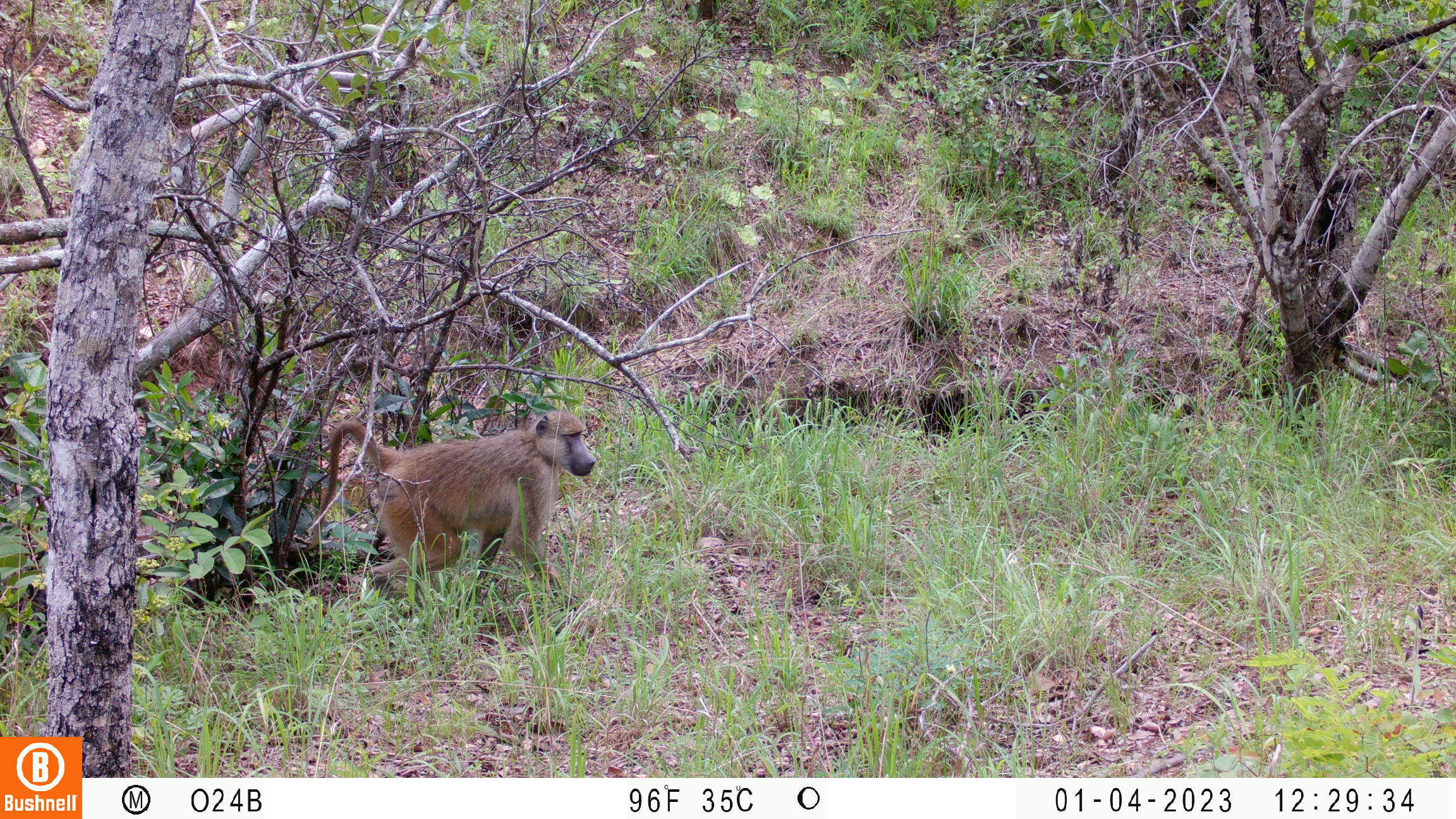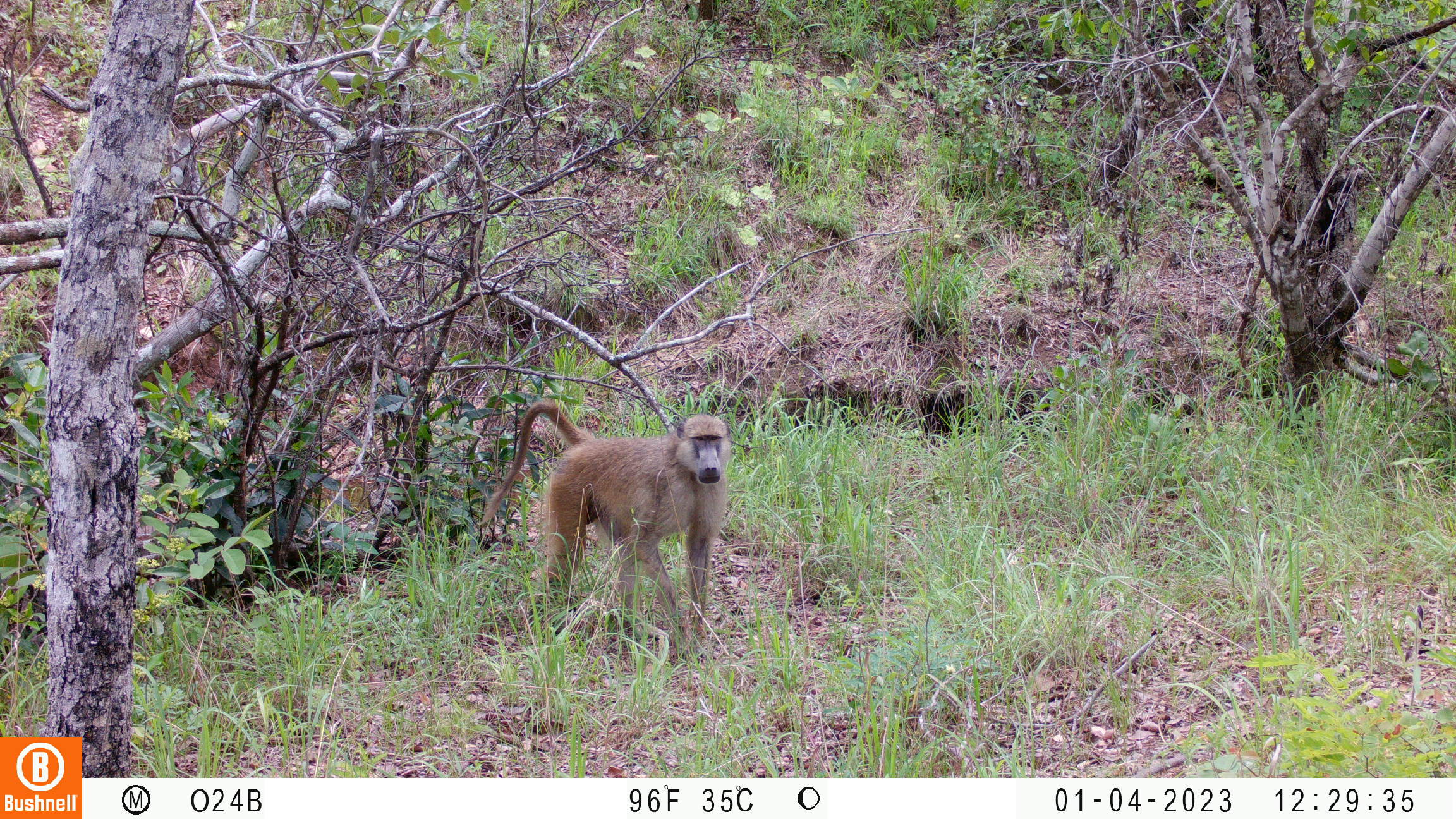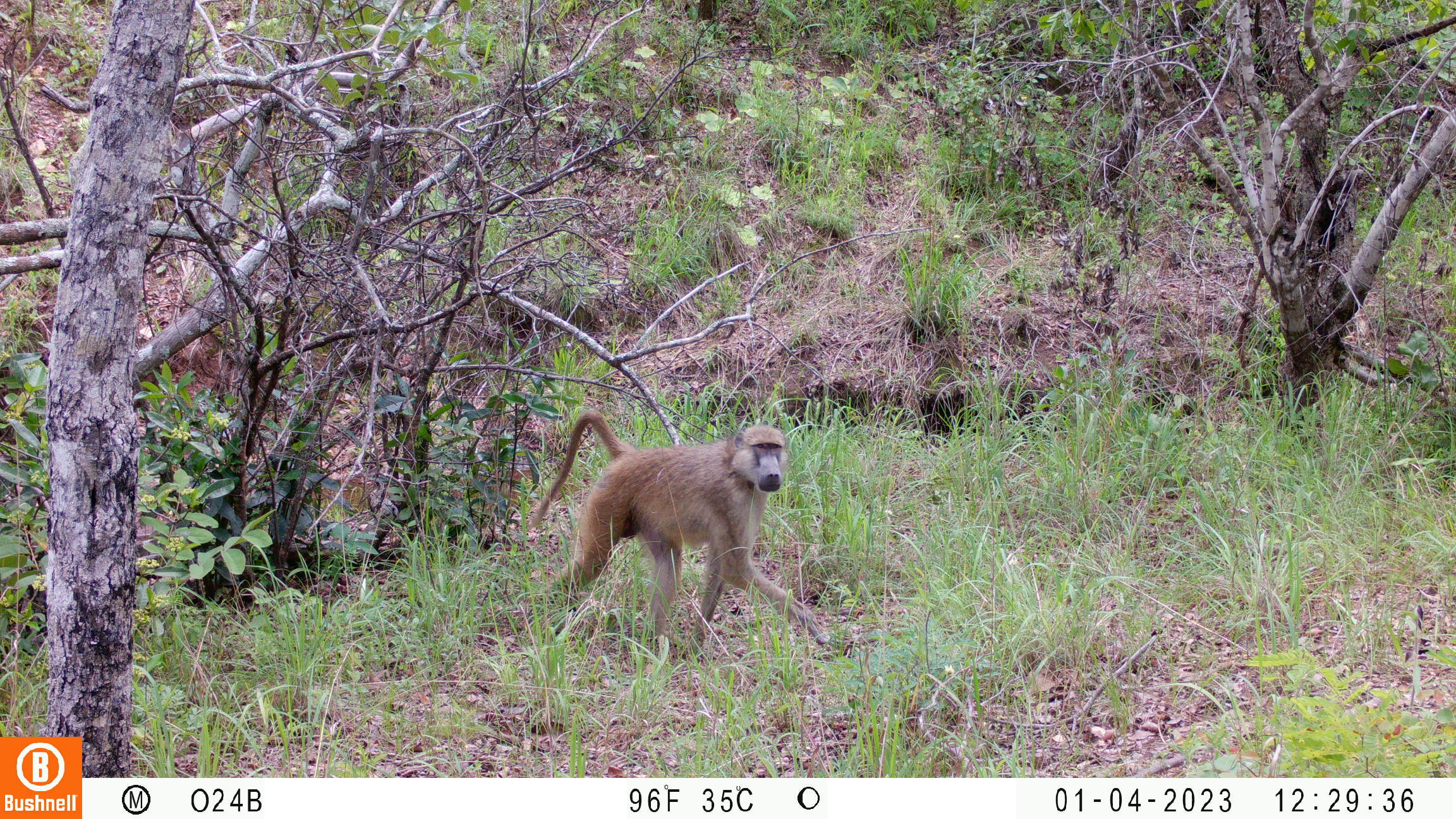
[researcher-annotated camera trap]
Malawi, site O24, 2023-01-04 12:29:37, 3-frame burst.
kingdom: Animalia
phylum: Chordata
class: Mammalia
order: Primates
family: Cercopithecidae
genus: Papio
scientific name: Papio cynocephalus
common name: yellow baboon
Yellow baboon (Papio cynocephalus), count 1.